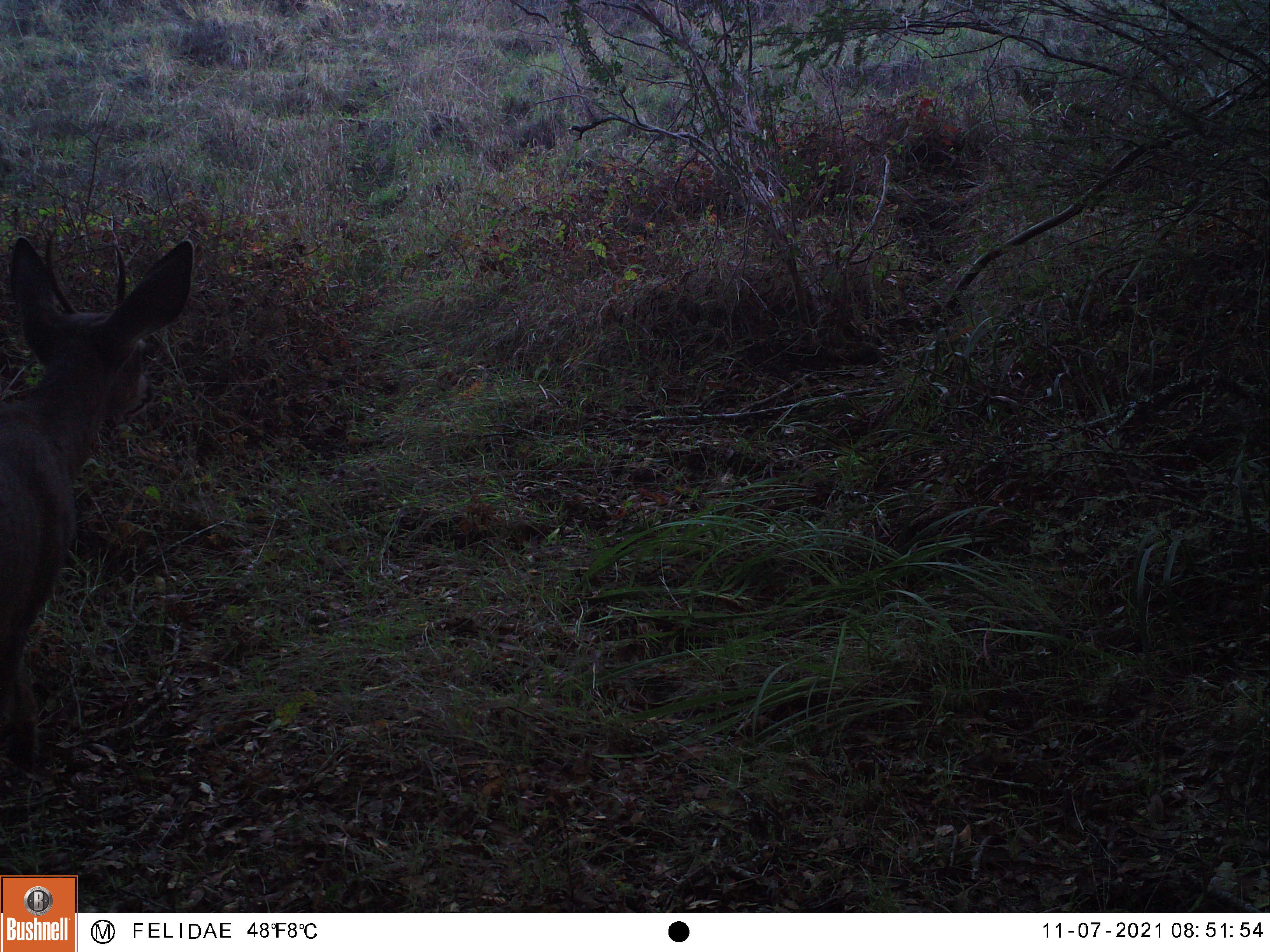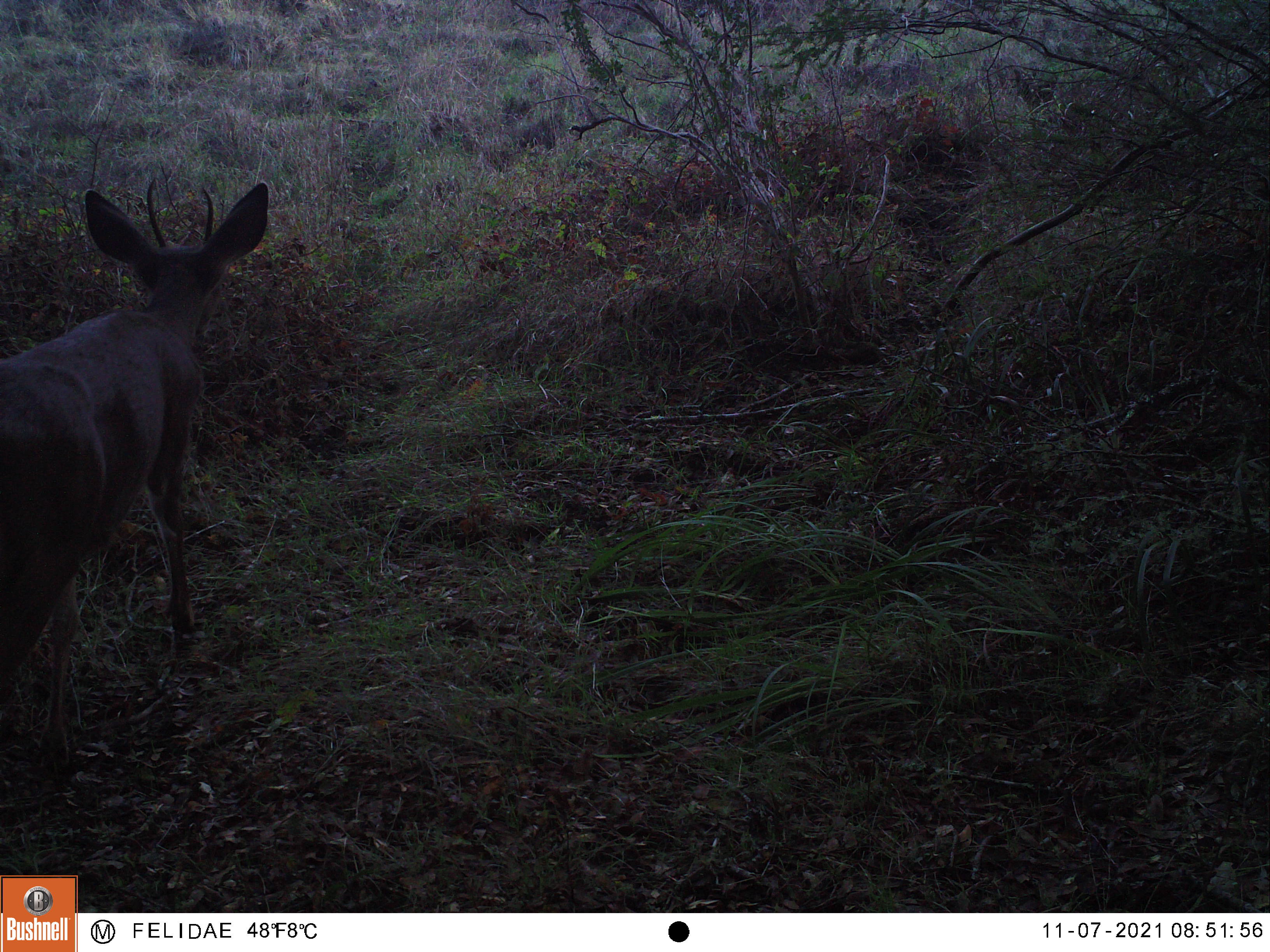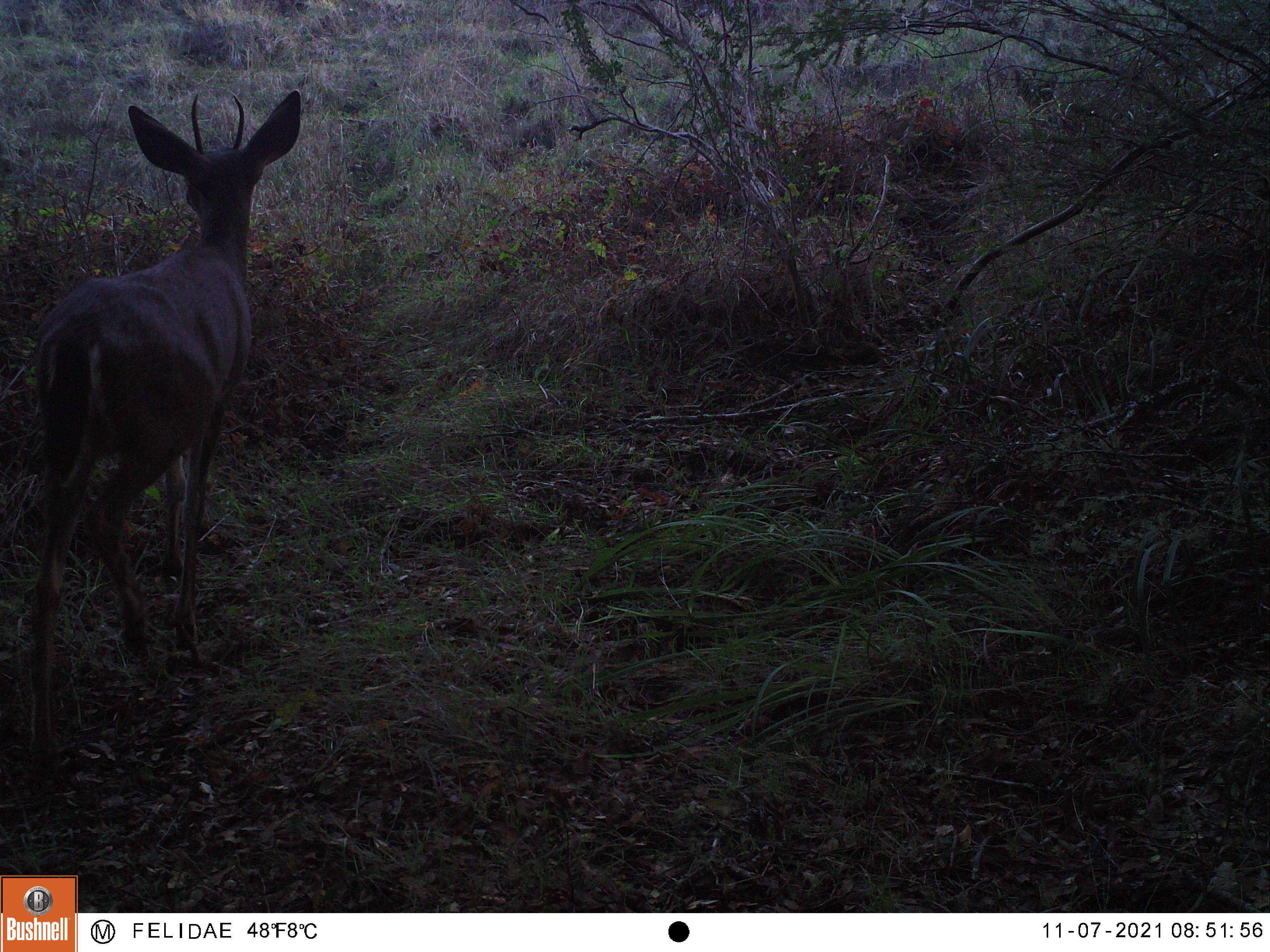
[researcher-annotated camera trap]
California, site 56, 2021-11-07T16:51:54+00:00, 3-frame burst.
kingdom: Animalia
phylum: Chordata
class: Mammalia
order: Artiodactyla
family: Cervidae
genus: Odocoileus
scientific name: Odocoileus hemionus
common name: mule deer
Mule deer (Odocoileus hemionus).